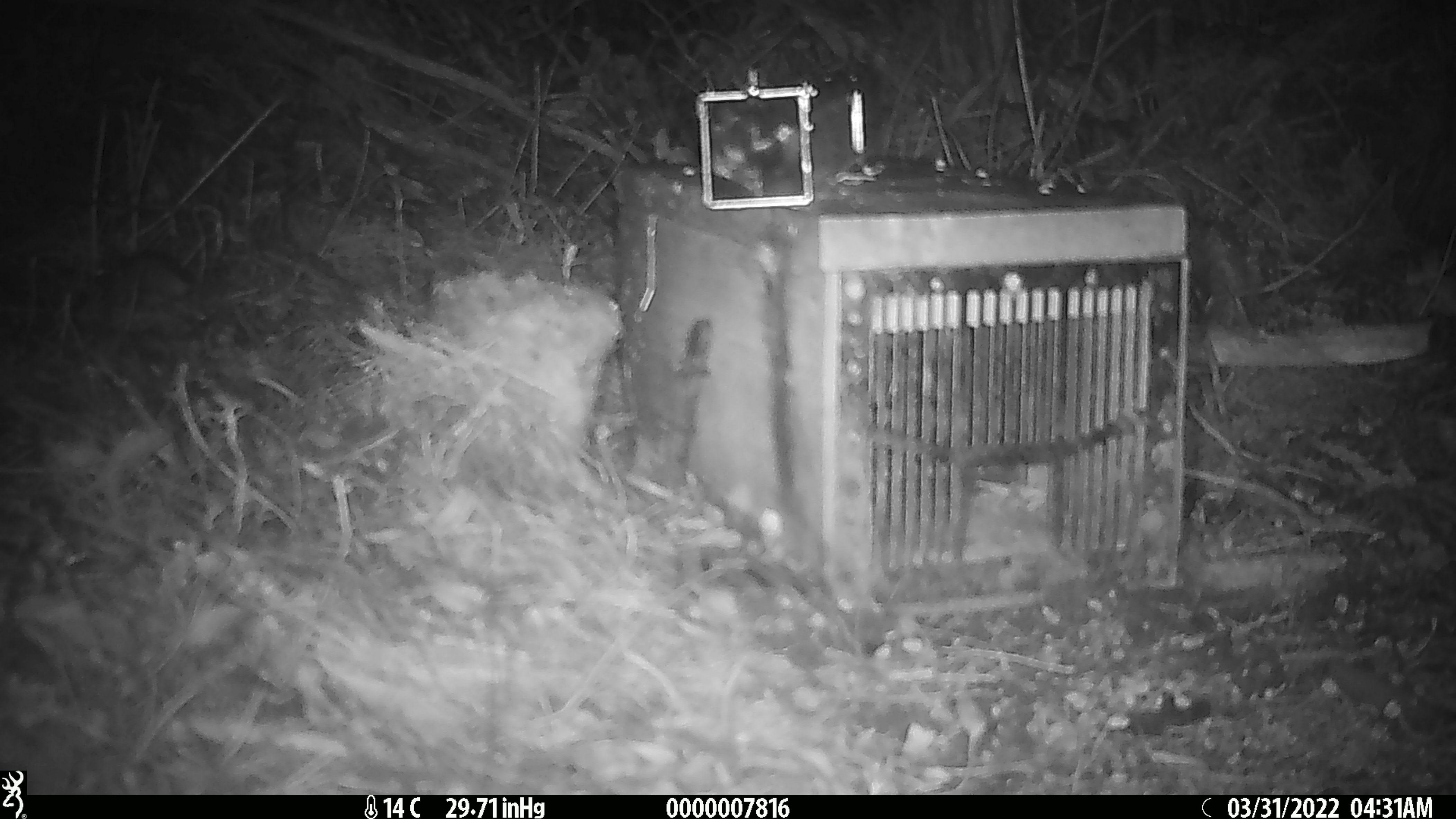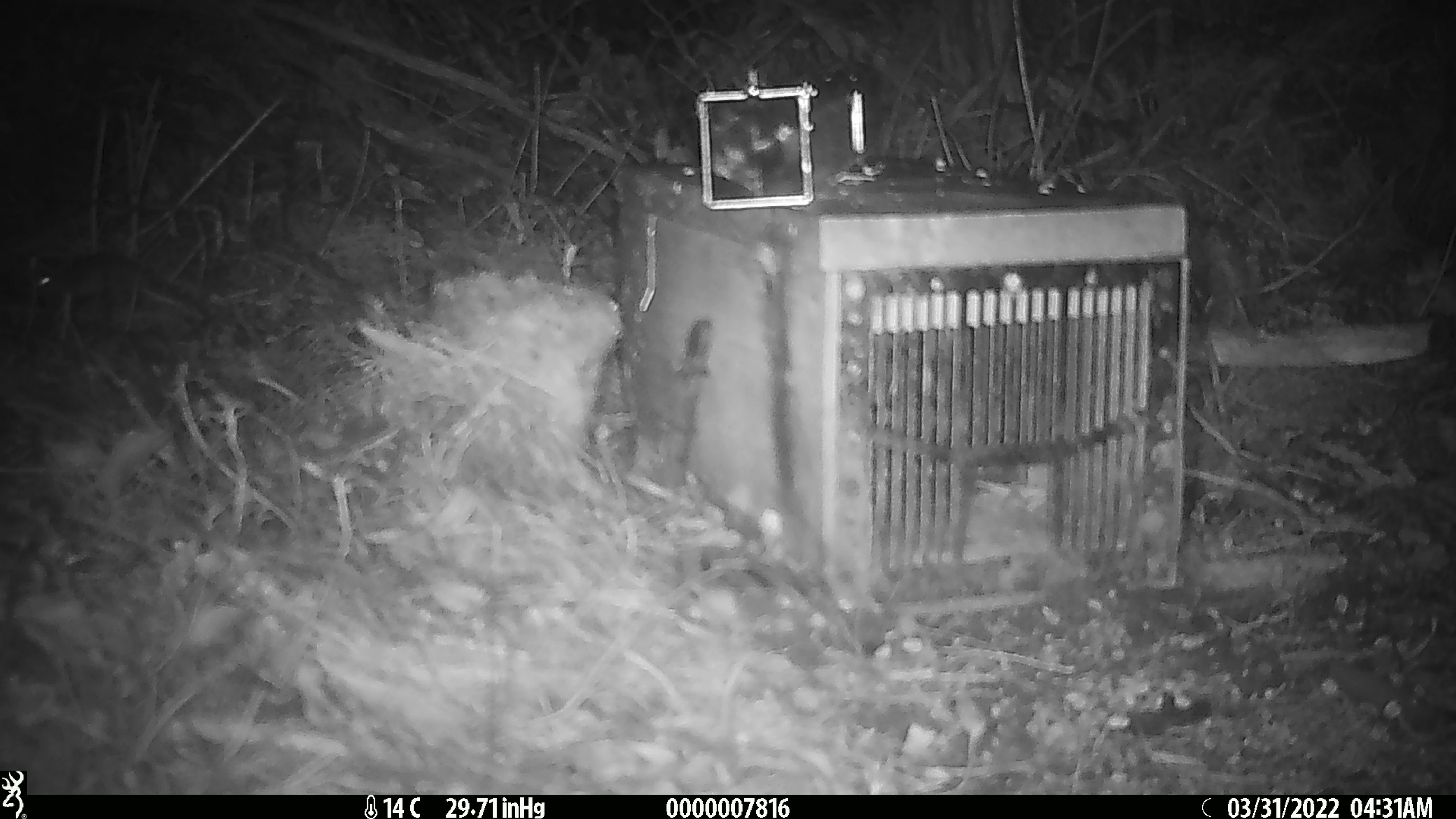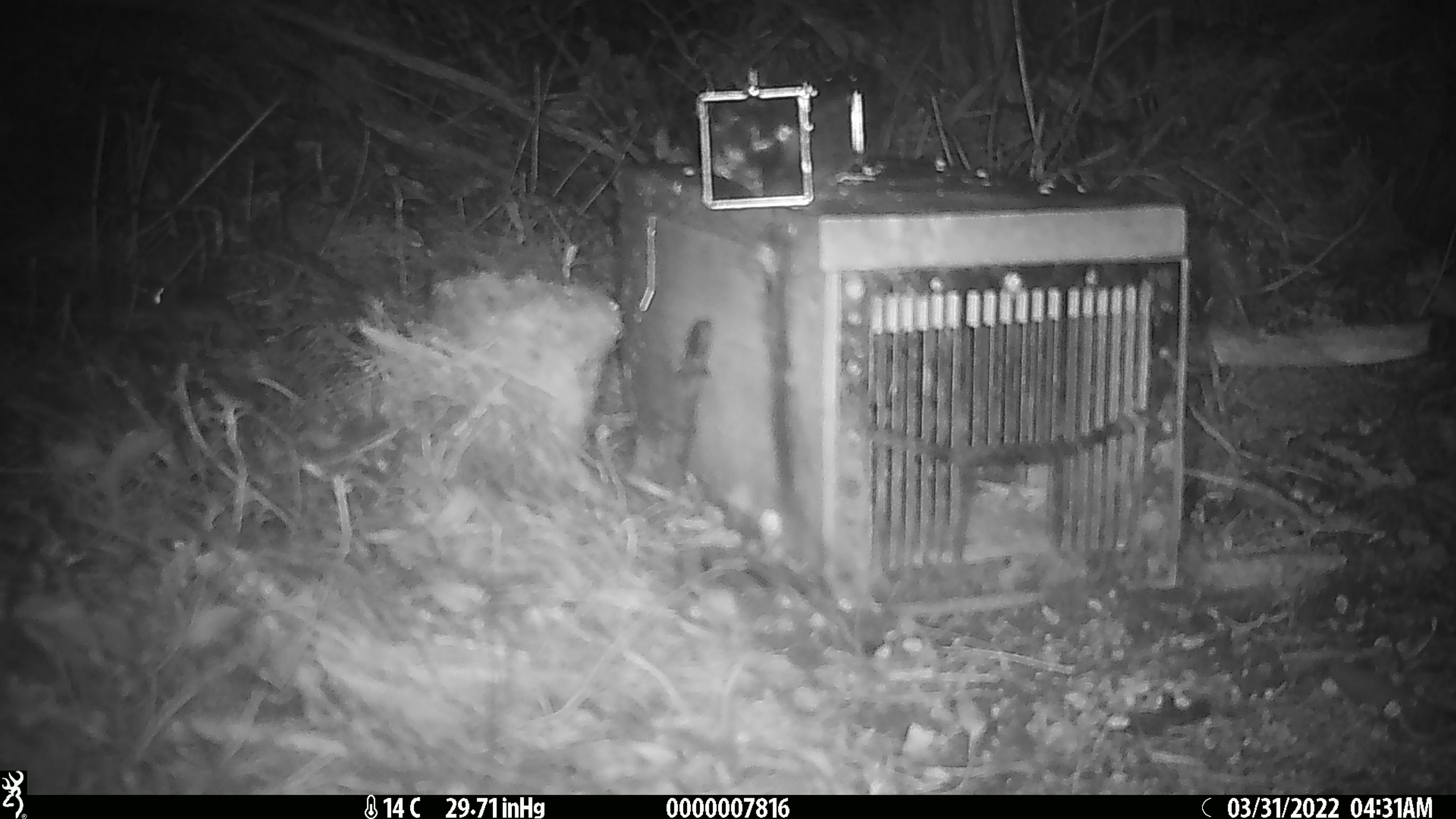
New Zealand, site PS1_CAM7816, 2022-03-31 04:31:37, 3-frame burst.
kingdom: Animalia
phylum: Chordata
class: Mammalia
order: Rodentia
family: Muridae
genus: Mus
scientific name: Mus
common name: mouse